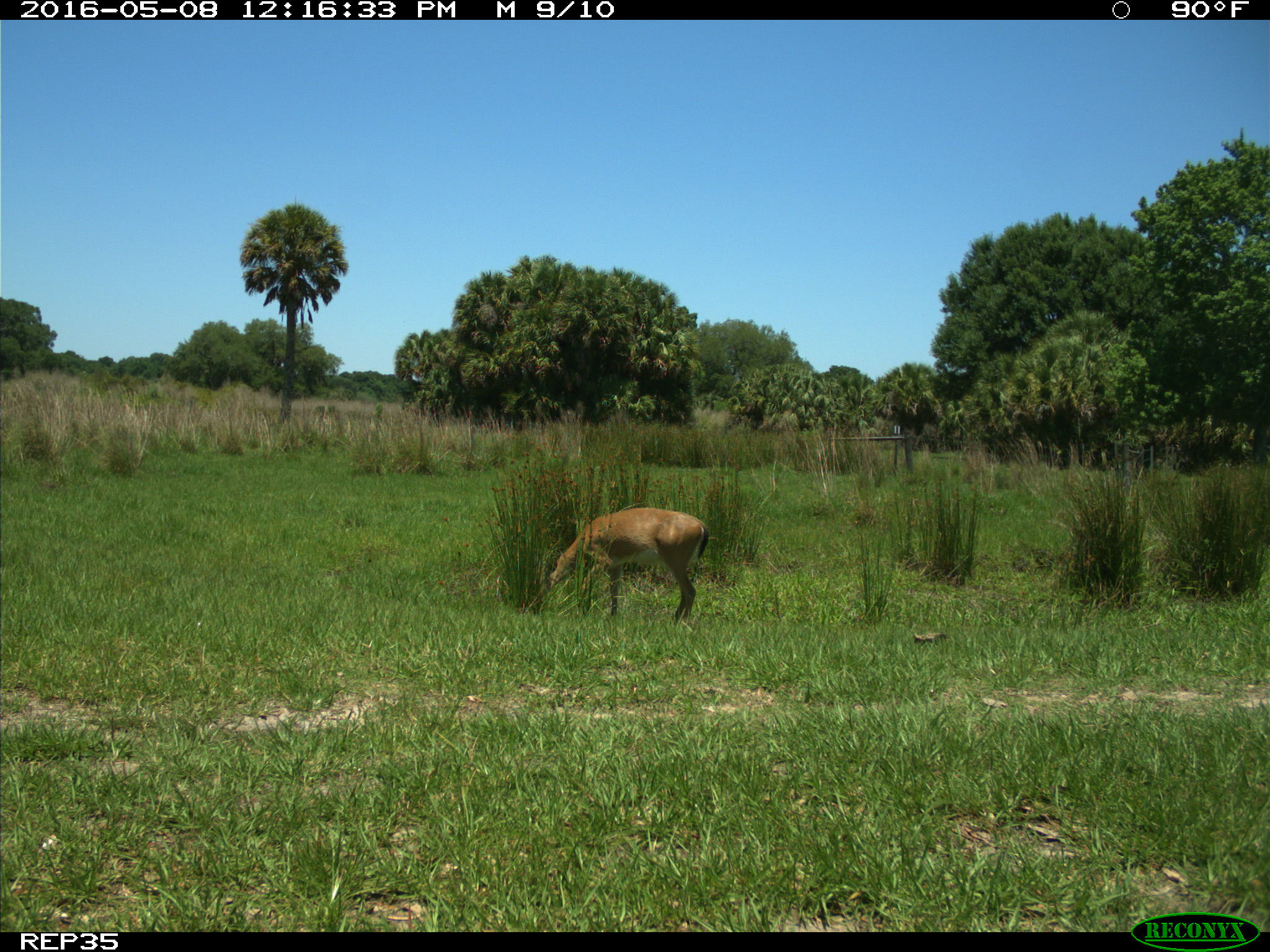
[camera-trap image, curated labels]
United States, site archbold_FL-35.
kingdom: Animalia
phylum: Chordata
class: Mammalia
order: Artiodactyla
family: Cervidae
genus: Odocoileus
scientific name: Odocoileus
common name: deer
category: unidentified deer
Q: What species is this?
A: Unidentified deer (deer) (Odocoileus).